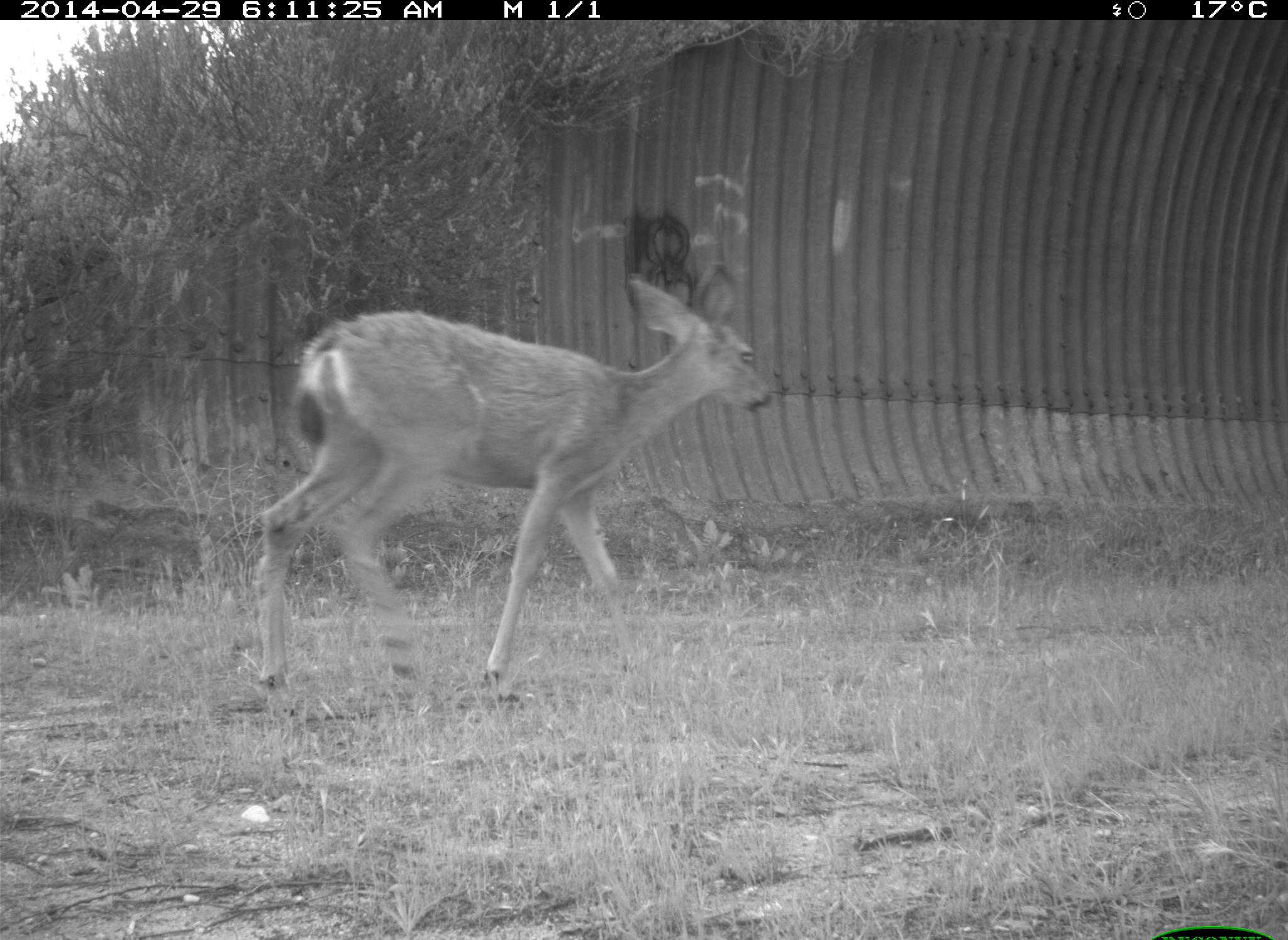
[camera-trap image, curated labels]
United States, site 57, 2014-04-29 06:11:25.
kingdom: Animalia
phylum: Chordata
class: Mammalia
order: Artiodactyla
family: Cervidae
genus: Odocoileus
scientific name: Odocoileus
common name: deer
Deer (Odocoileus).